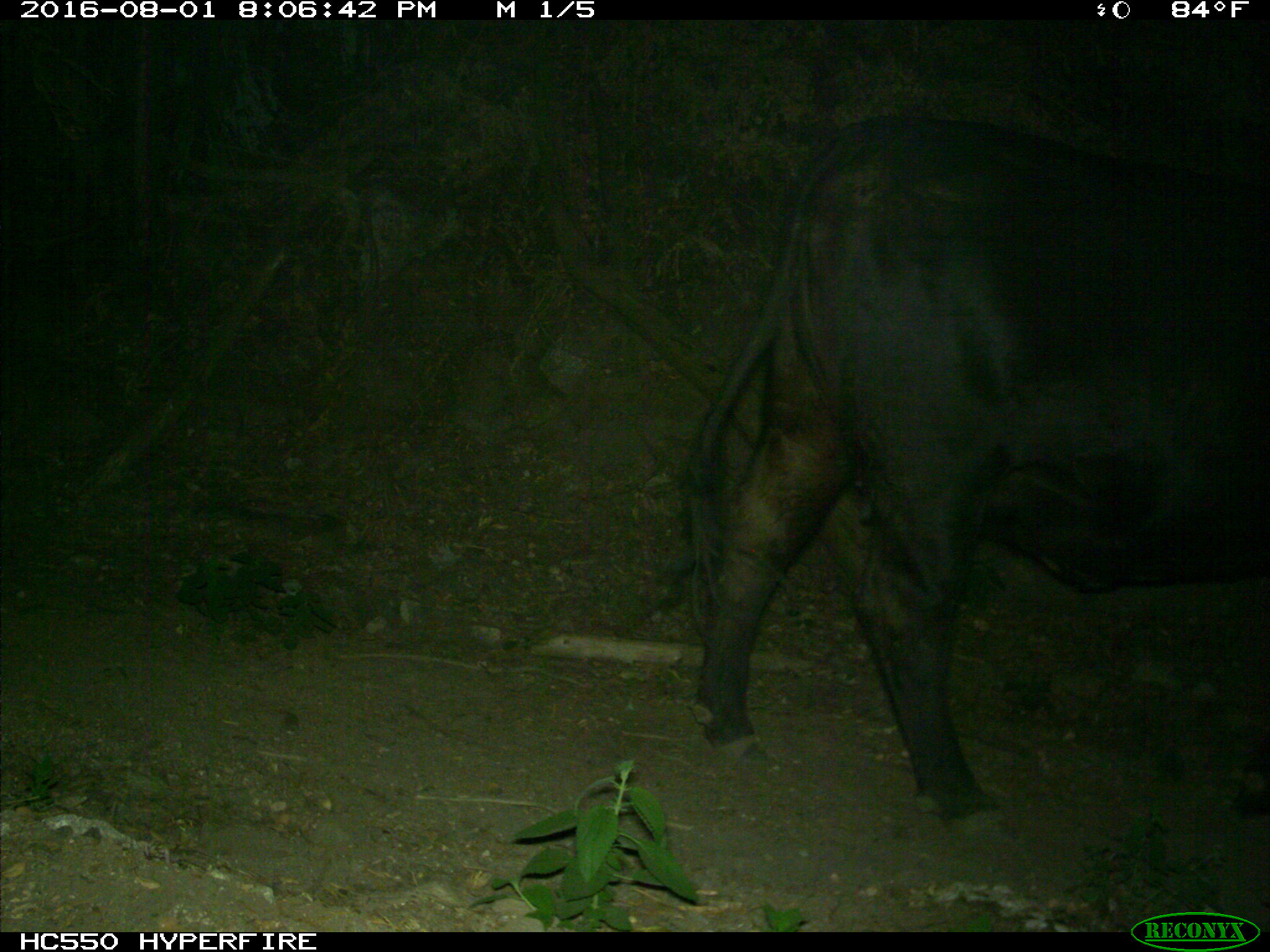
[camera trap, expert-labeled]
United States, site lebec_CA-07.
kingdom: Animalia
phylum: Chordata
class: Mammalia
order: Artiodactyla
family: Bovidae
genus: Bos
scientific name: Bos taurus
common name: domestic cow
Bos taurus (domestic cow).